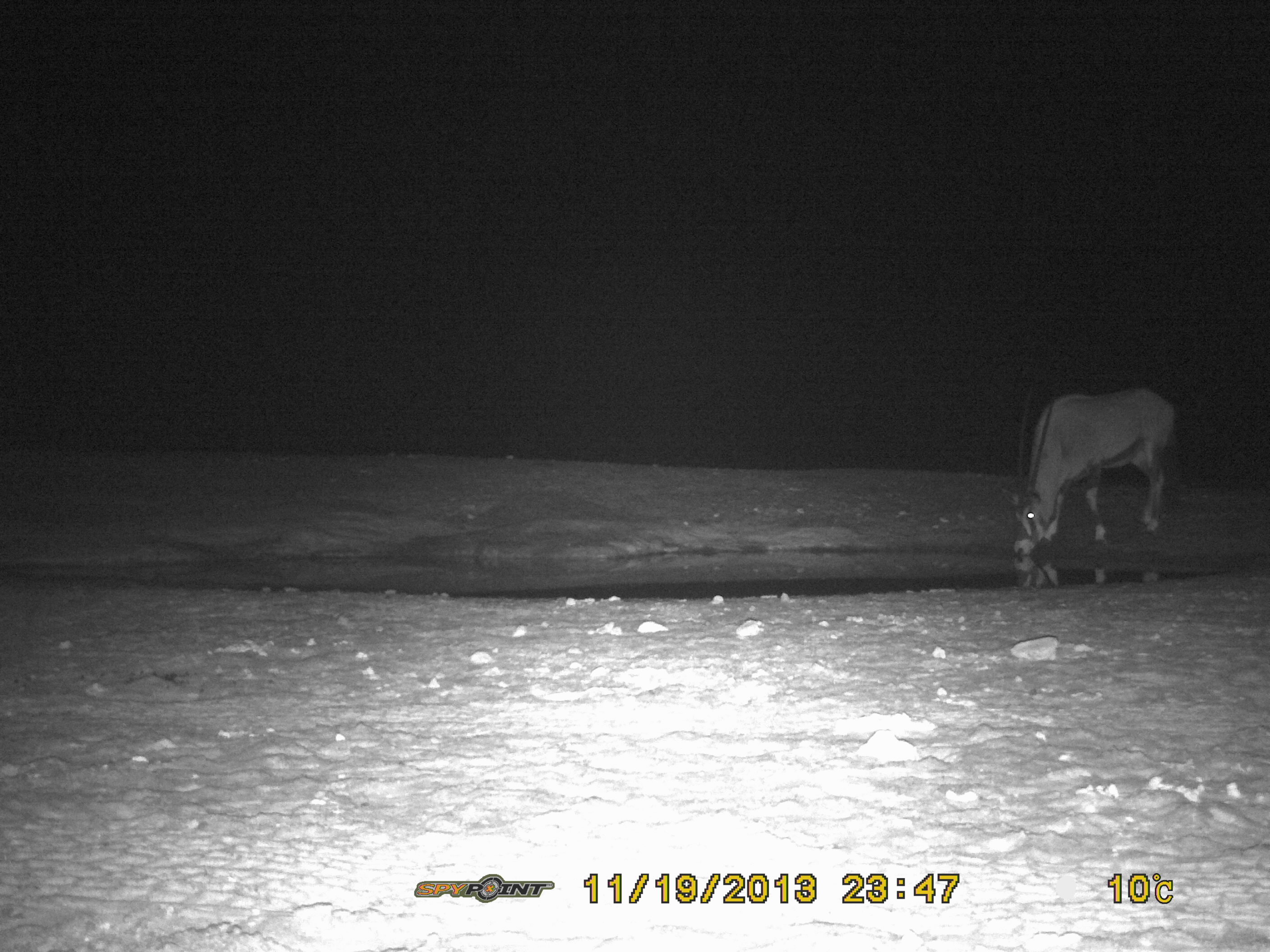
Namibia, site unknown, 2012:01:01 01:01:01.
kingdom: Animalia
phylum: Chordata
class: Mammalia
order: Artiodactyla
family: Bovidae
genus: Oryx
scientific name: Oryx gazella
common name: gemsbok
Oryx gazella (gemsbok).